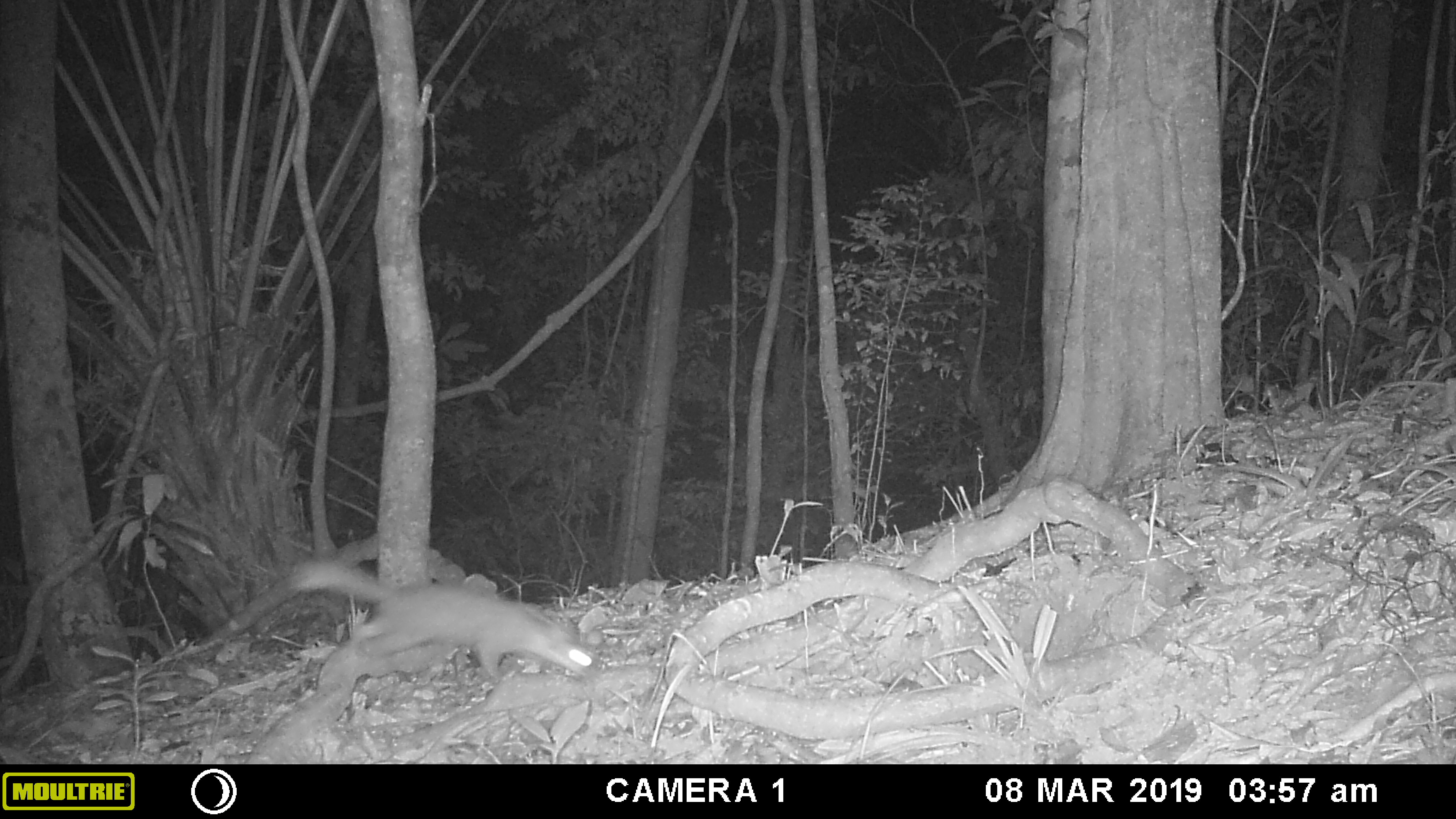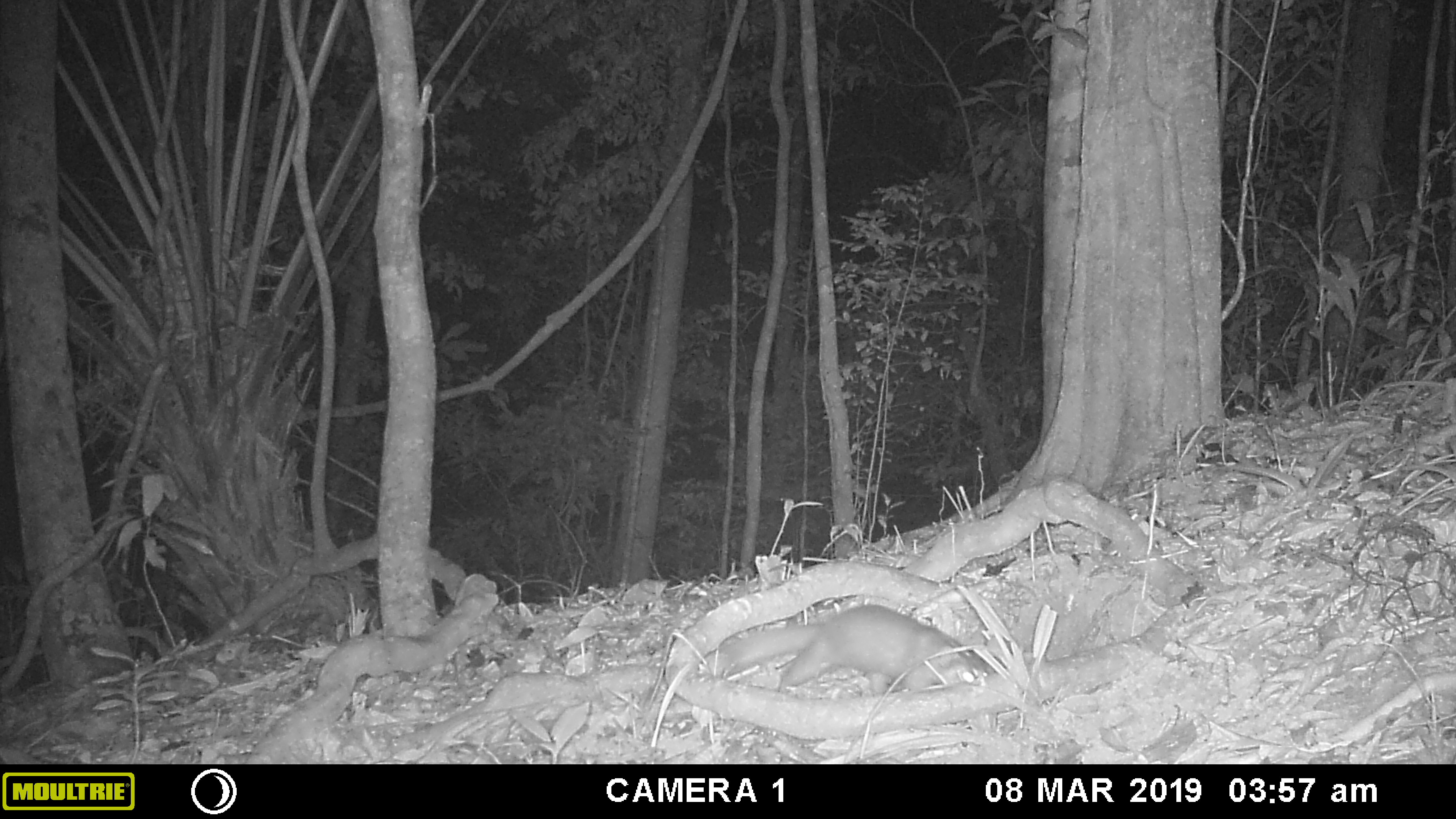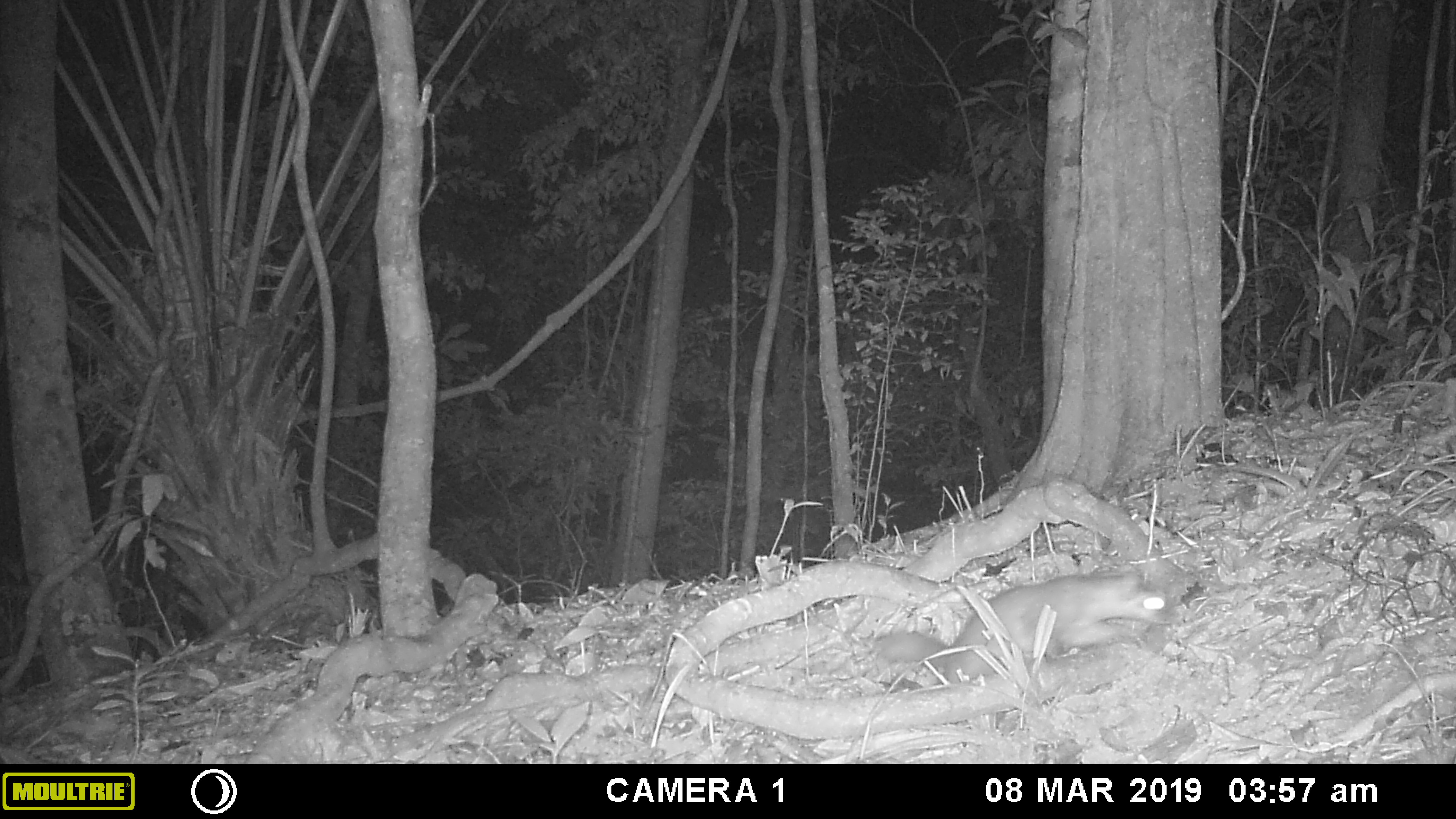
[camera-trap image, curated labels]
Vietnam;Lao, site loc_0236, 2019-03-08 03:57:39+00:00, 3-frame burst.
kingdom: Animalia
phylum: Chordata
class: Mammalia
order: Carnivora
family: Mustelidae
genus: Melogale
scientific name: Melogale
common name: ferret badger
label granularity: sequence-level